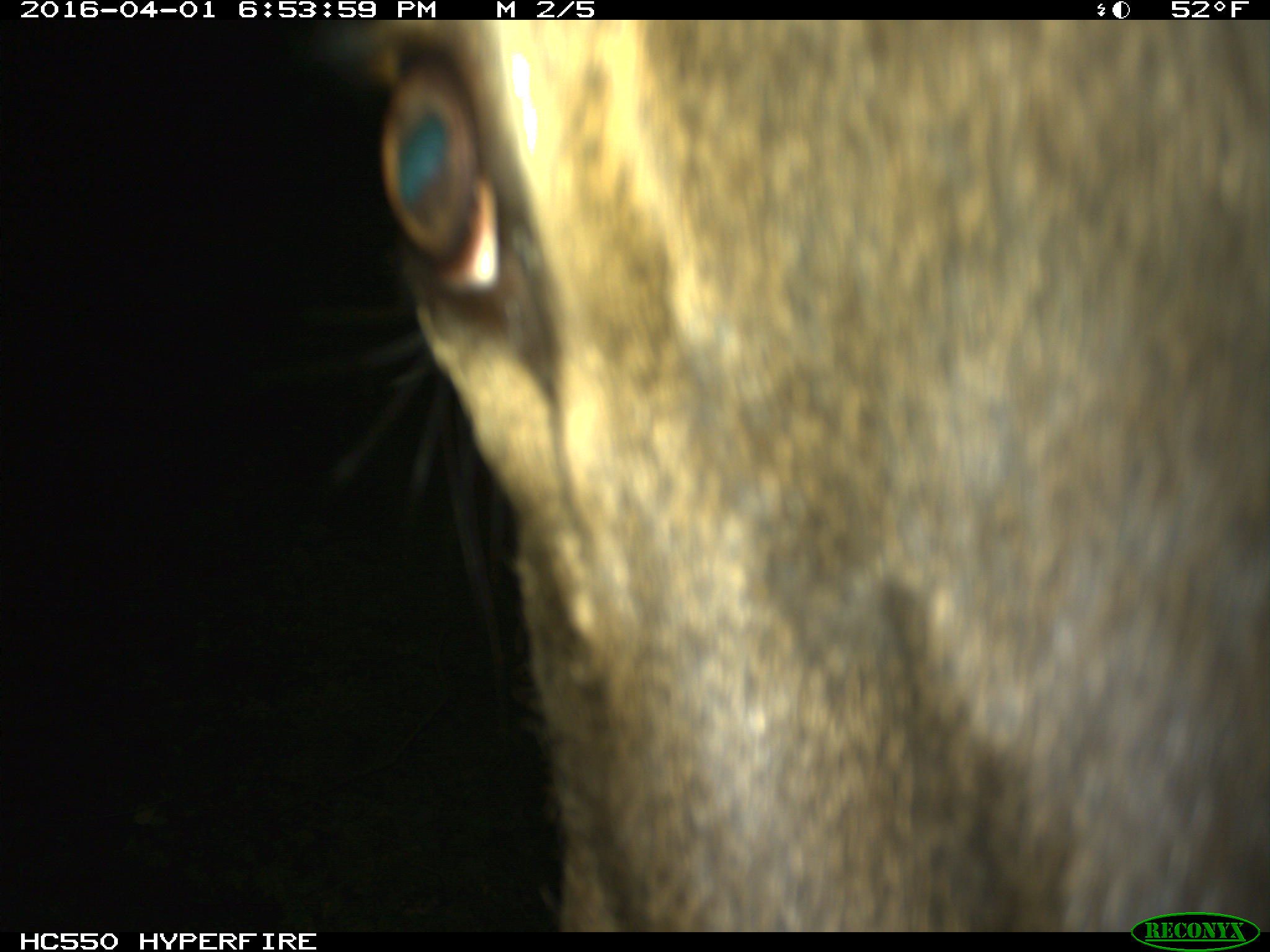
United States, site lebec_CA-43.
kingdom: Animalia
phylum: Chordata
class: Mammalia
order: Artiodactyla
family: Cervidae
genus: Cervus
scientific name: Cervus canadensis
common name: elk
Cervus canadensis (elk).